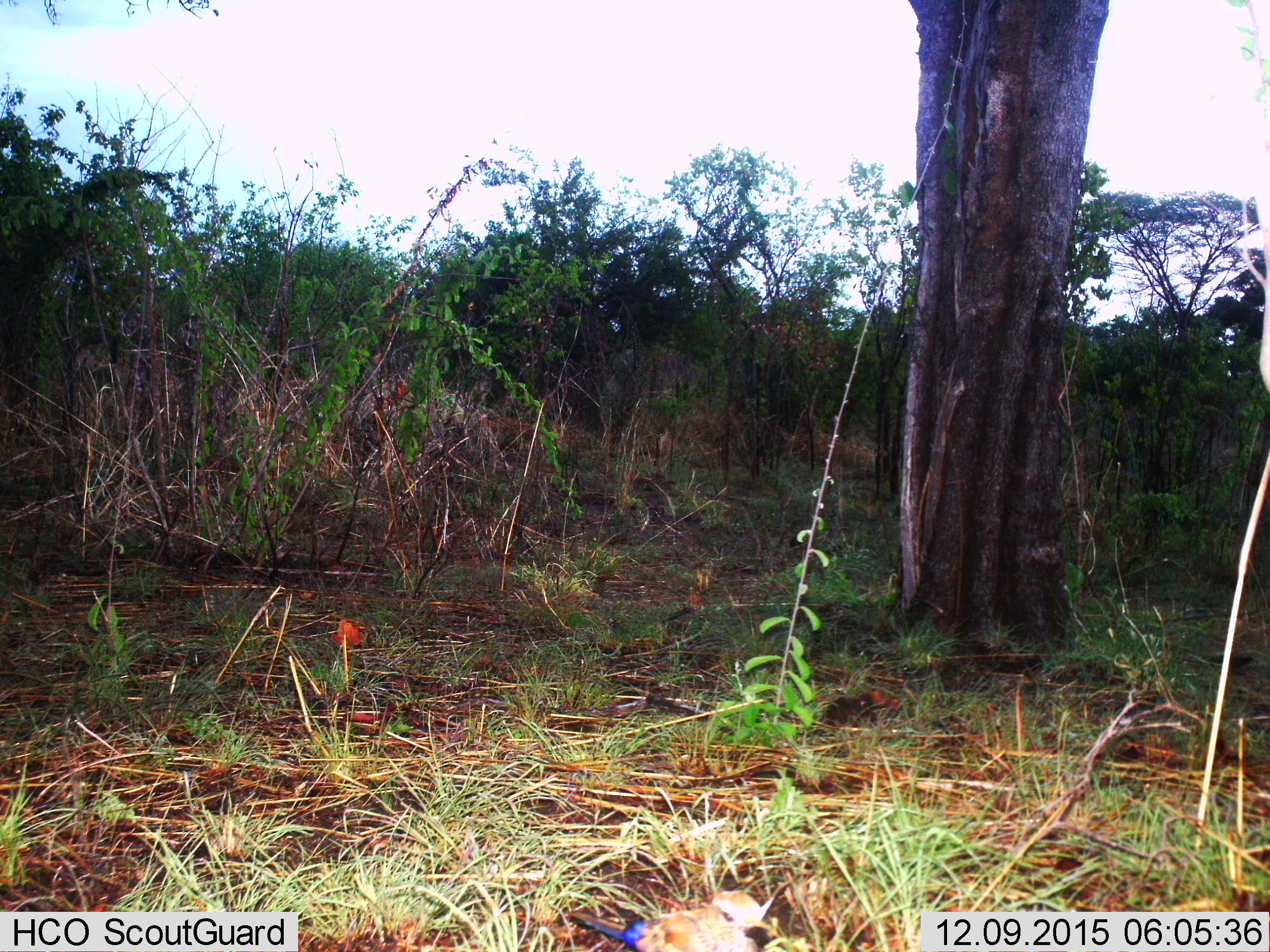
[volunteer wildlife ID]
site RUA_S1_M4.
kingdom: Animalia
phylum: Chordata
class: Aves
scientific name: Aves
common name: bird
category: birdother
Birdother (bird) (Aves), count 1. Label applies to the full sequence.